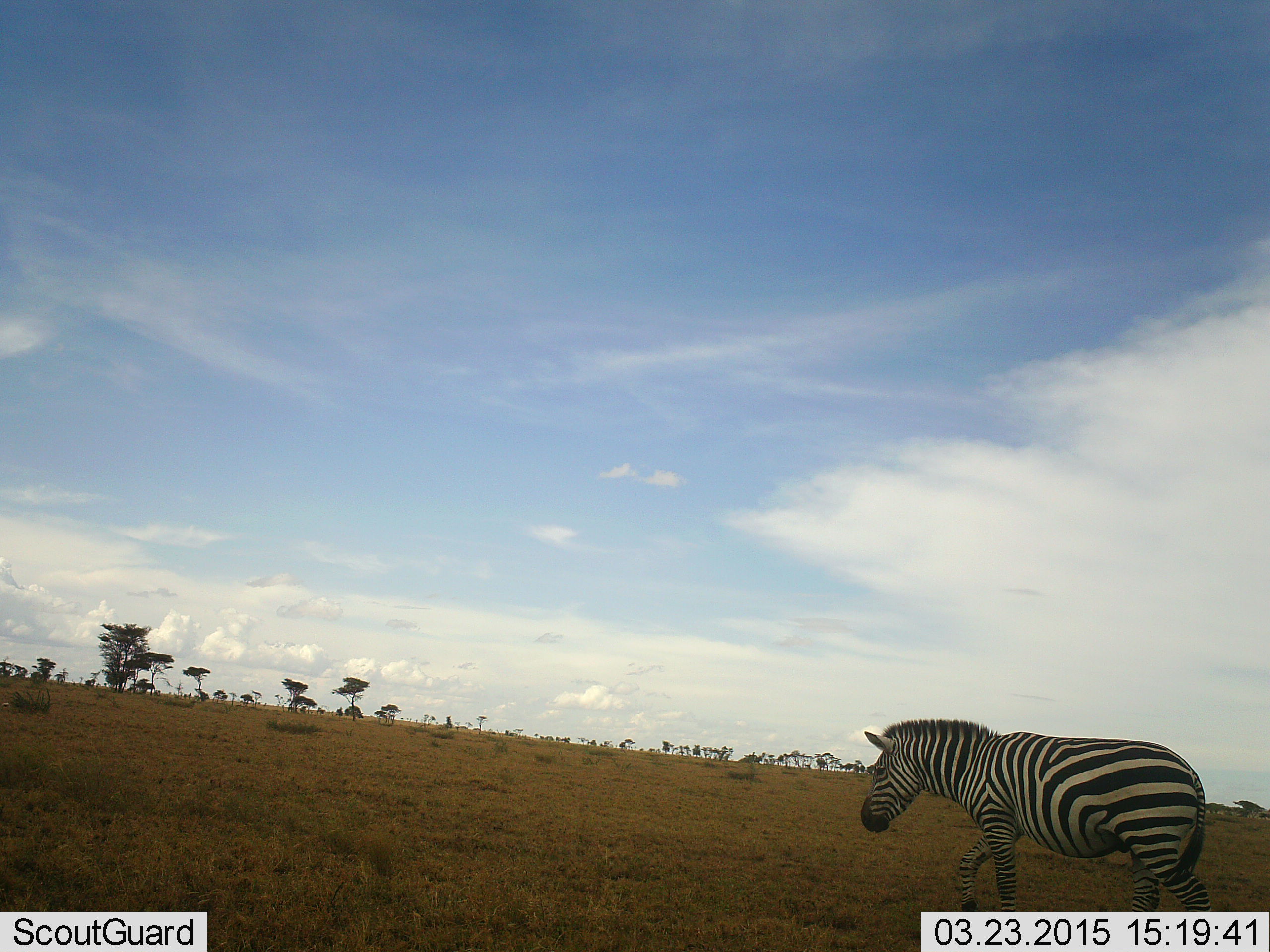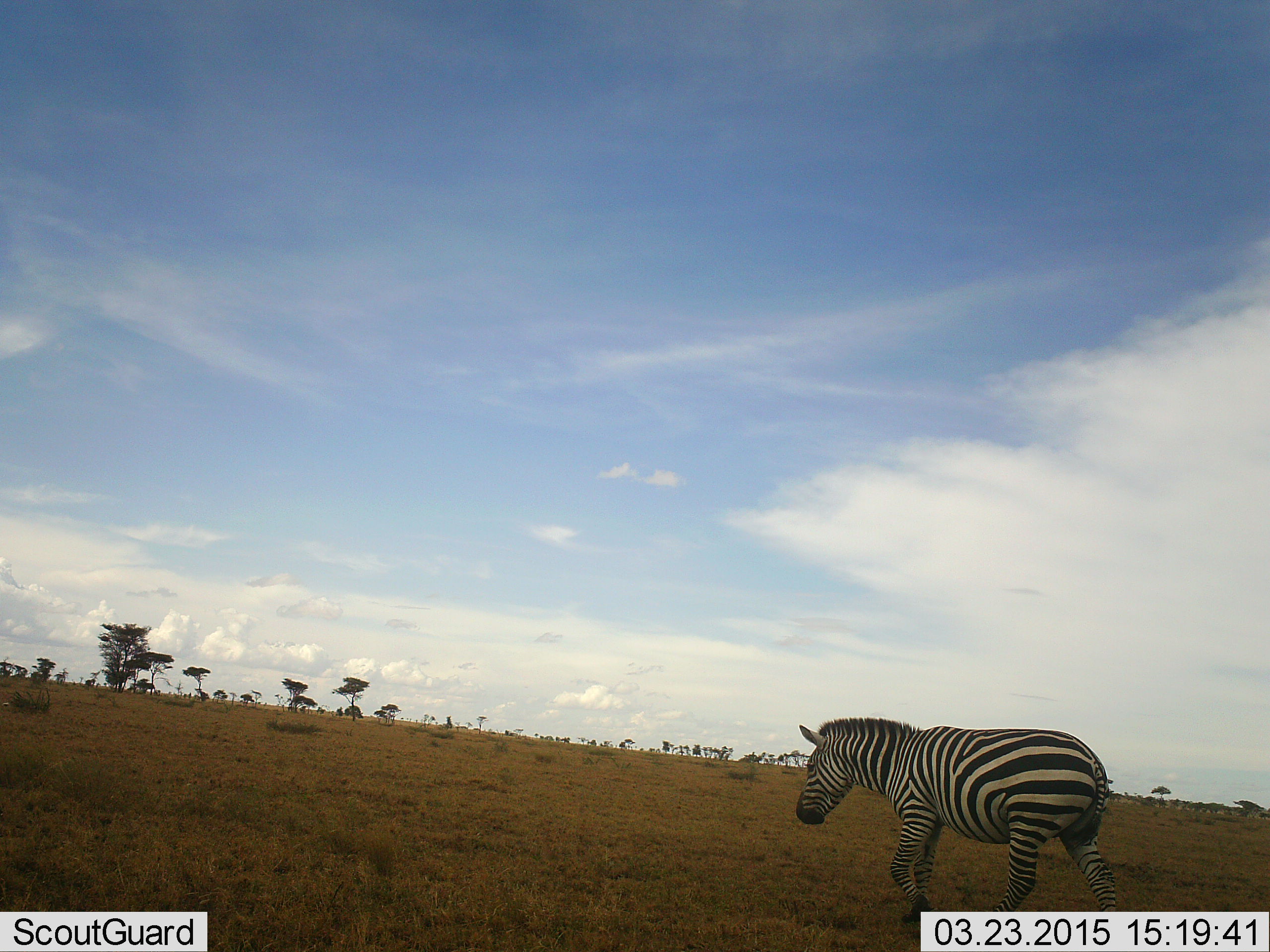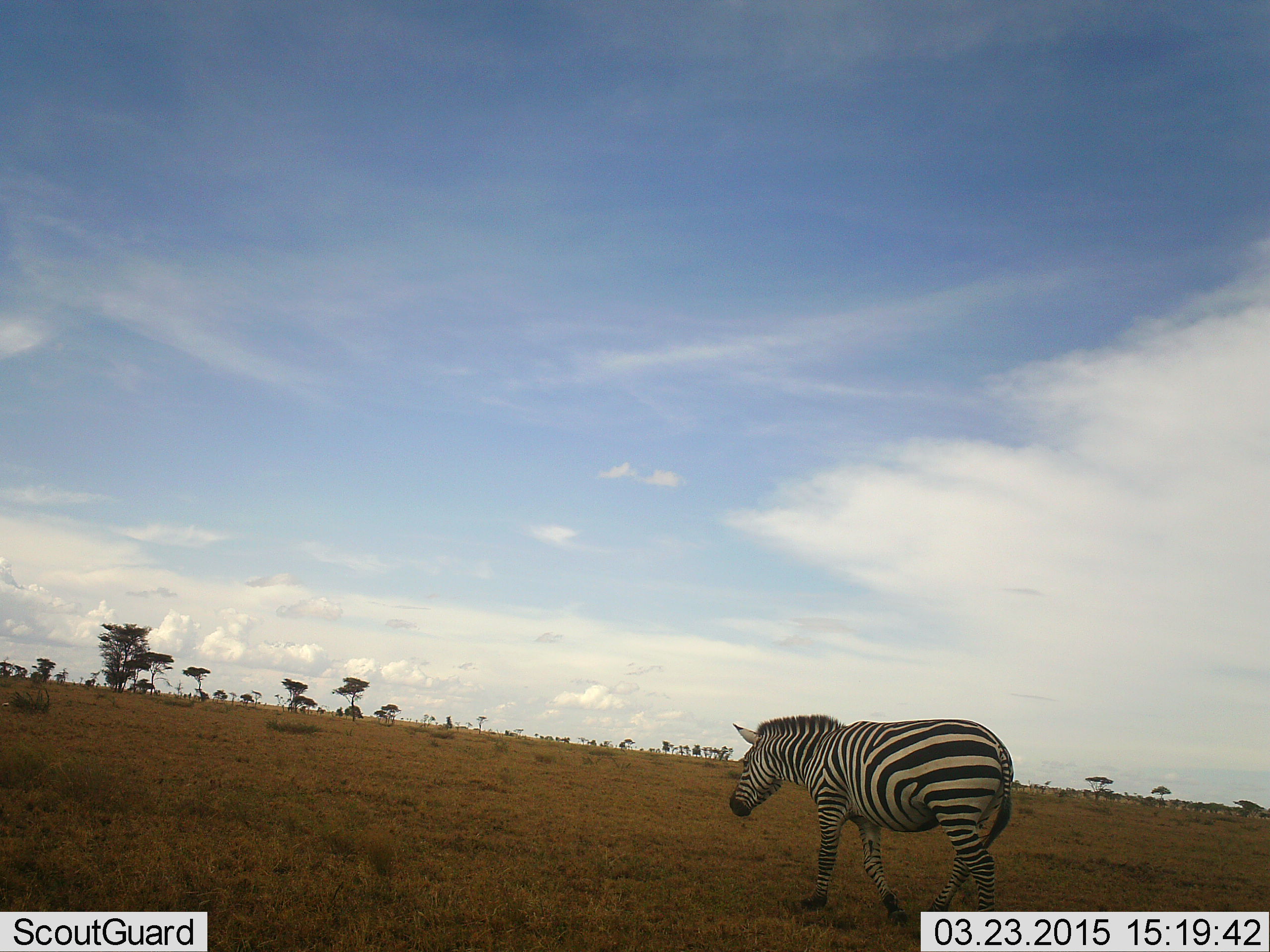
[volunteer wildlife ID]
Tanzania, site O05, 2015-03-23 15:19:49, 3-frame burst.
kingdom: Animalia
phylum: Chordata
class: Mammalia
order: Perissodactyla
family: Equidae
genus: Equus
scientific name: Equus quagga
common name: plains zebra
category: zebra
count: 1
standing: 0%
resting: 0%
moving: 100%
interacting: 0%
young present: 0%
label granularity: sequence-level